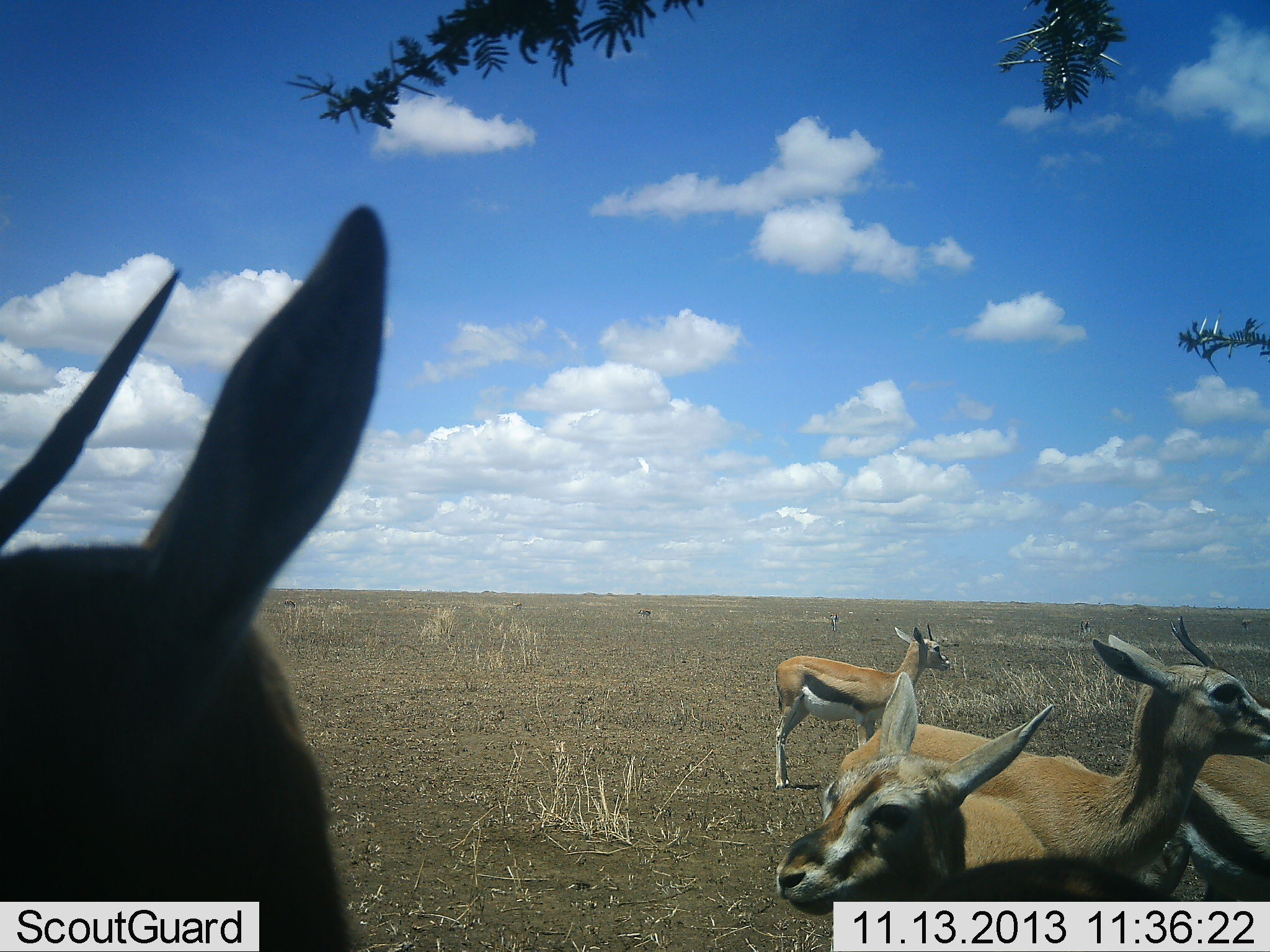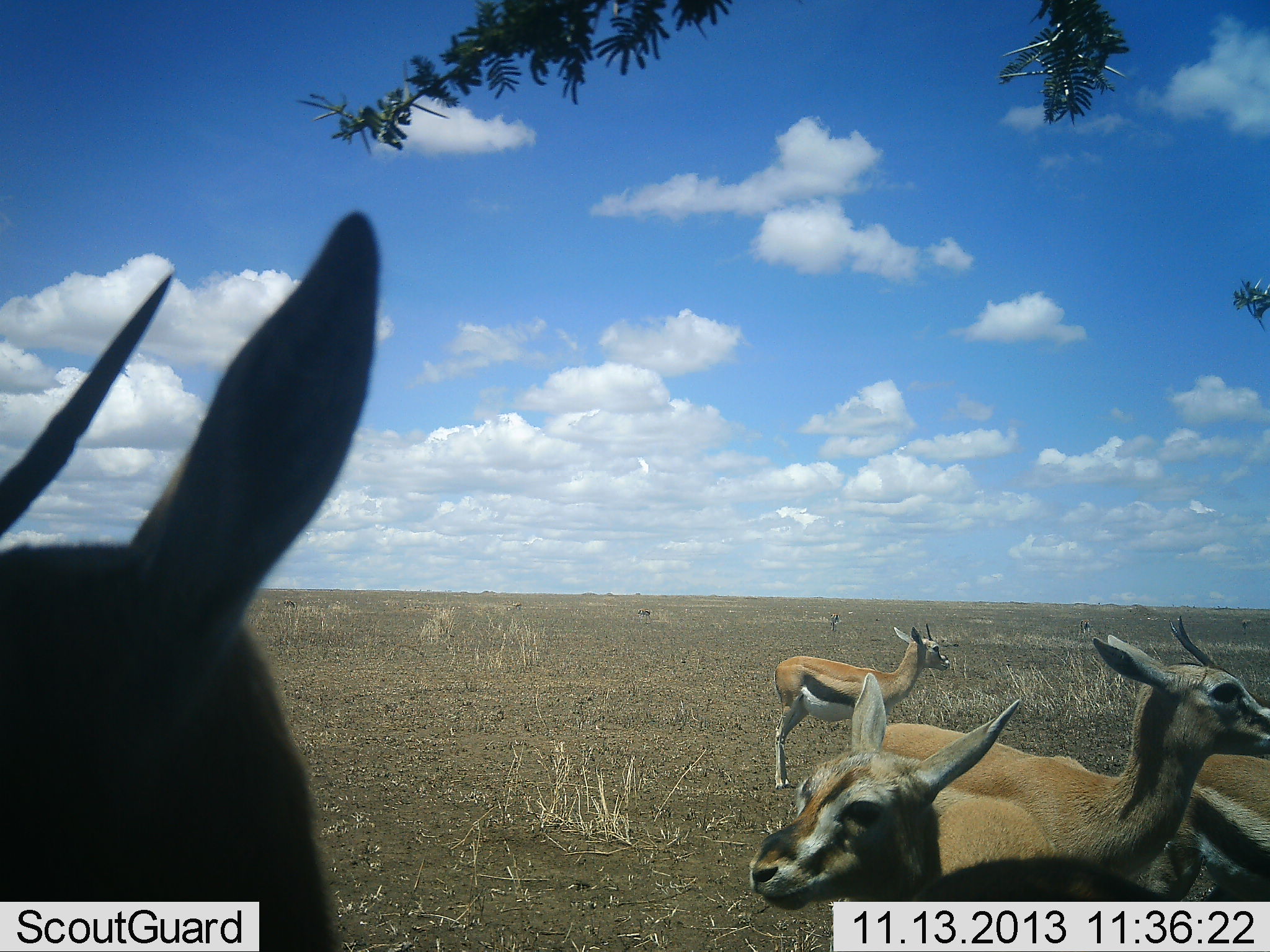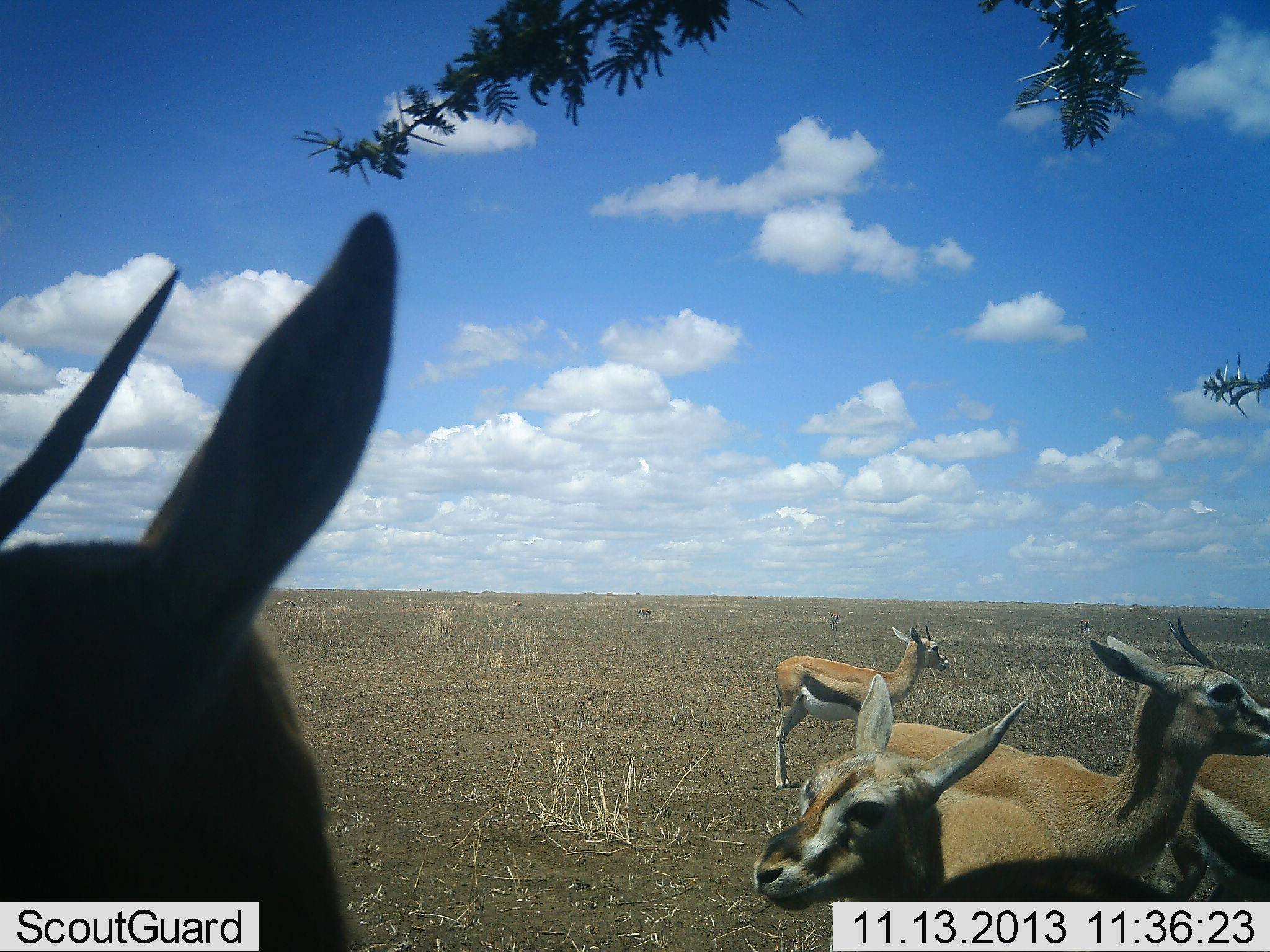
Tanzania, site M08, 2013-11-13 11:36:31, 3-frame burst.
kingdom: Animalia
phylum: Chordata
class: Mammalia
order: Artiodactyla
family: Bovidae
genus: Eudorcas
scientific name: Eudorcas thomsonii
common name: thomson's gazelle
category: gazellethomsons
Gazellethomsons (thomson's gazelle) (Eudorcas thomsonii), count 5. Behavior (volunteer vote fractions): standing 90%, resting 10%, moving 10%, interacting 0%. Young present (vote fraction): 10%. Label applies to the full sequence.